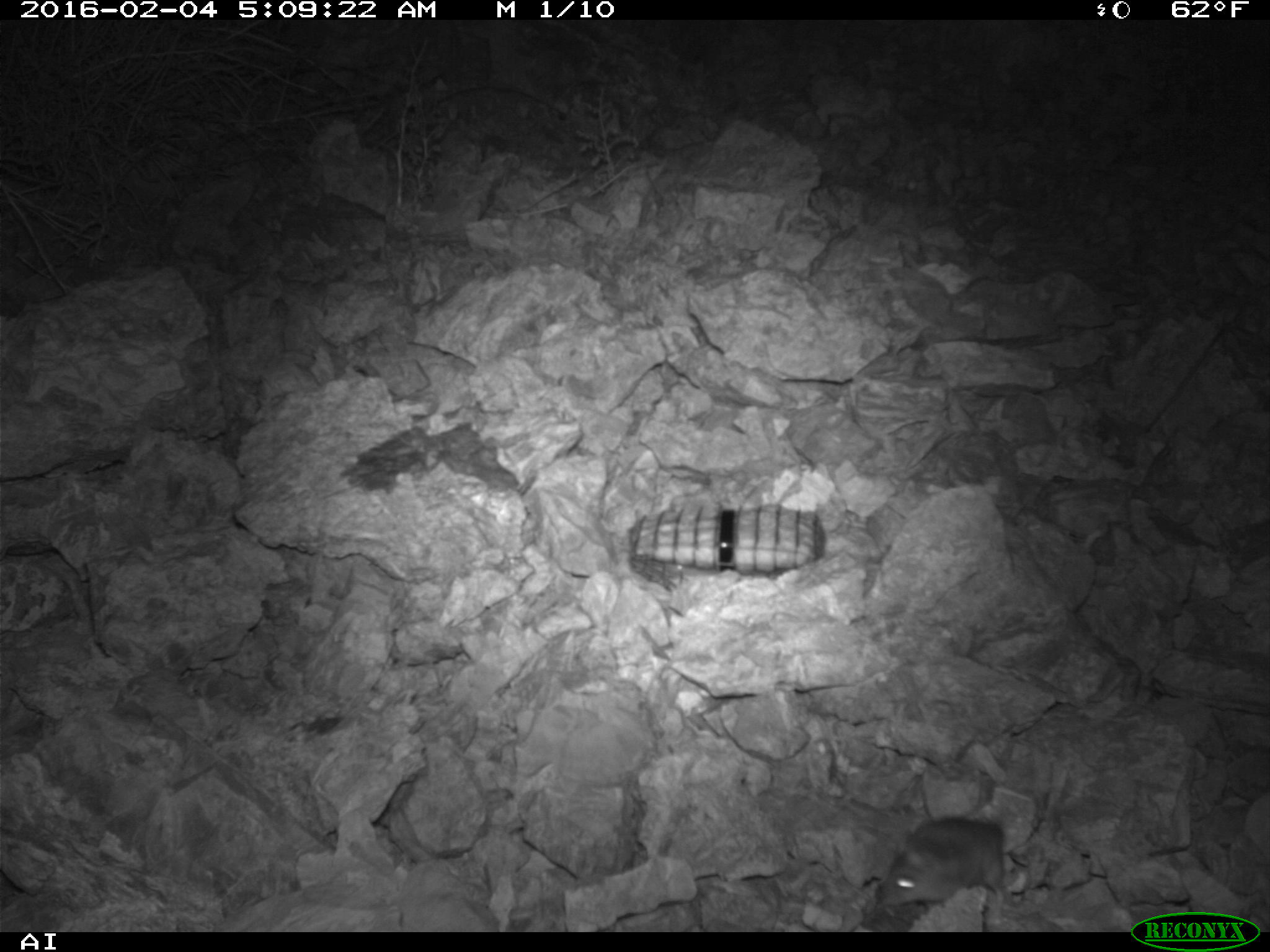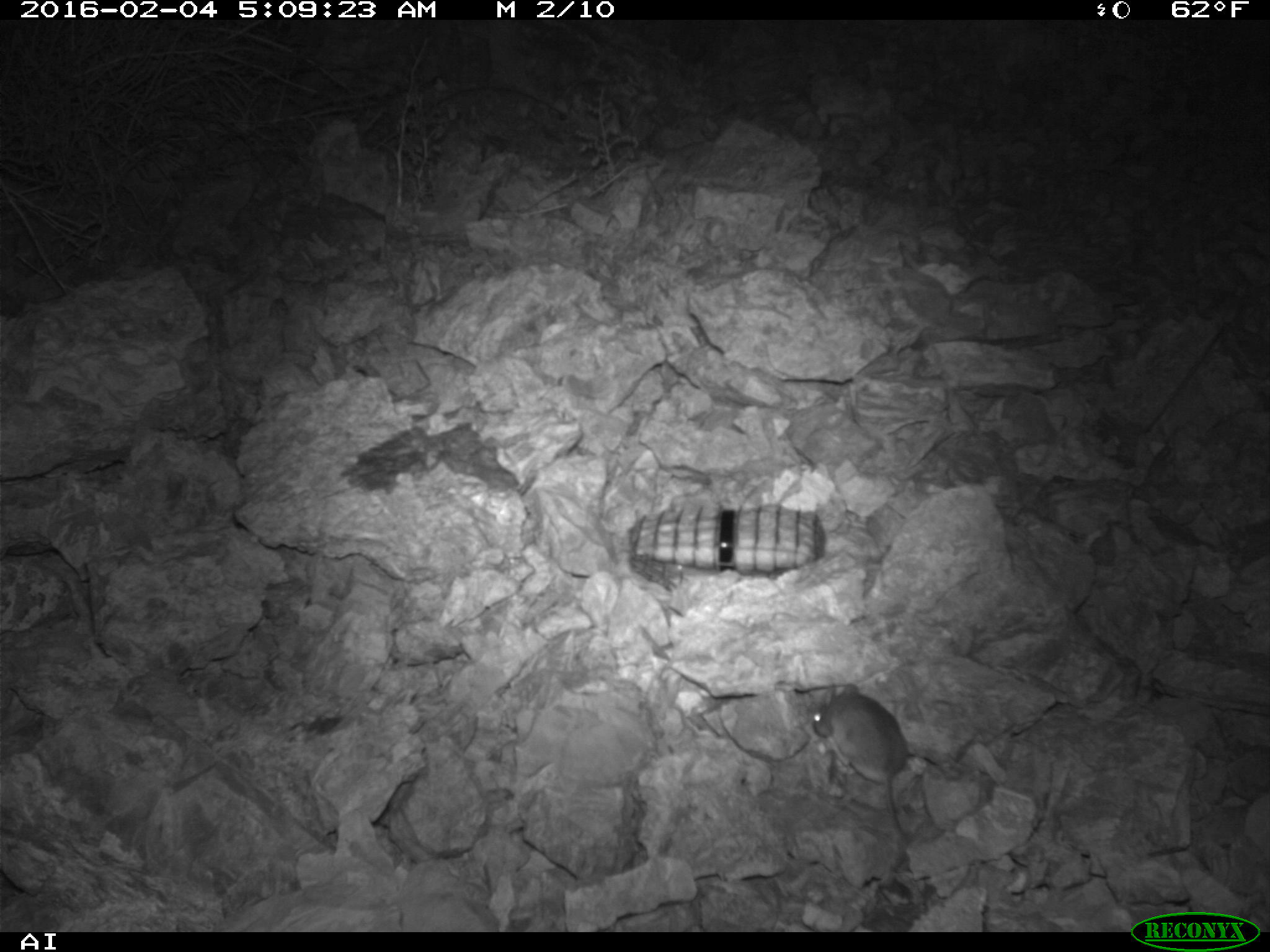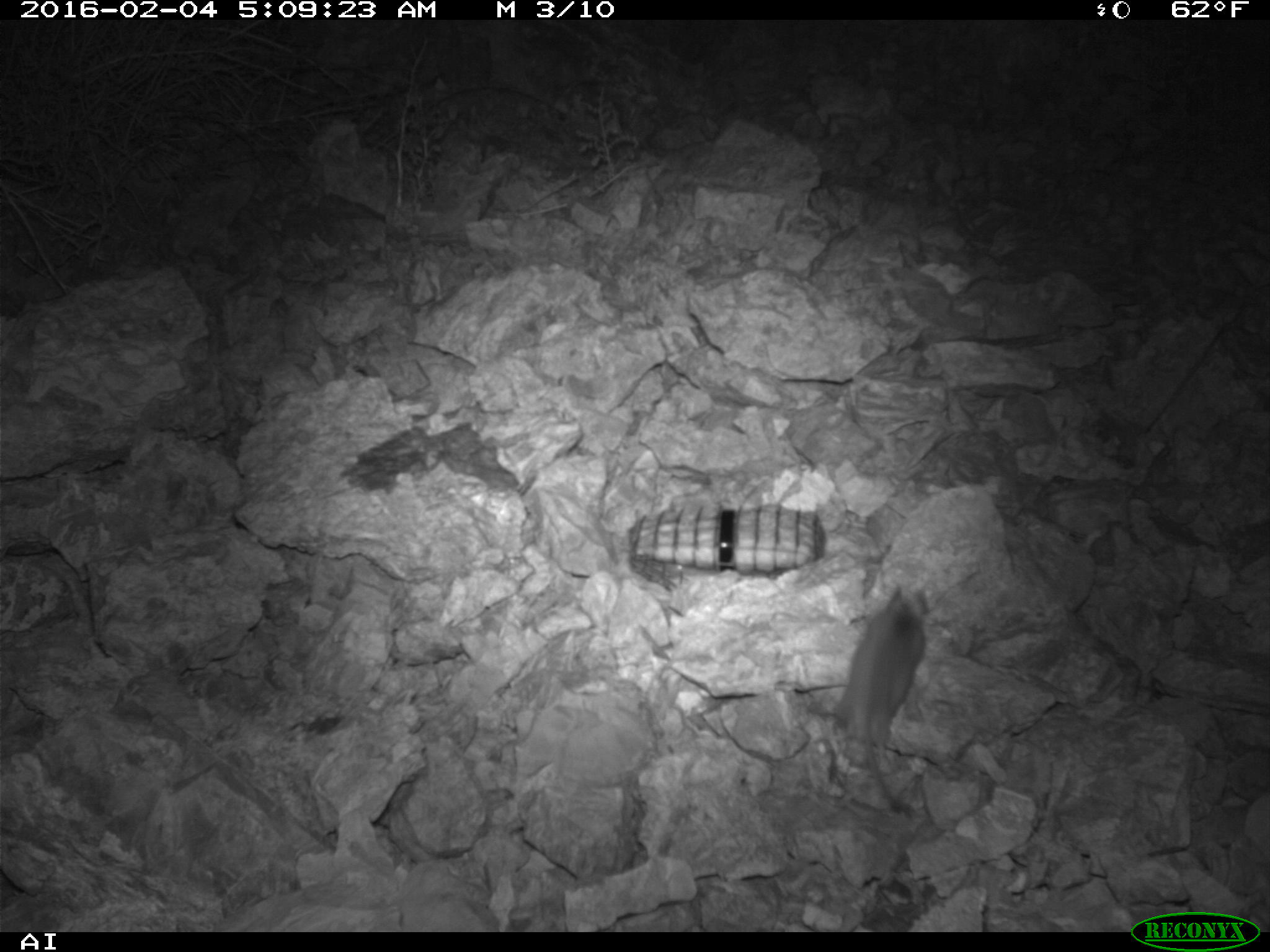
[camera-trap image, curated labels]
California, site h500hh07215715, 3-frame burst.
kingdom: Animalia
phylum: Chordata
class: Mammalia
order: Rodentia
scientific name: Rodentia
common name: rodent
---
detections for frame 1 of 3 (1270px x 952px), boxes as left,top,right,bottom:
rodent: 876,816,1016,915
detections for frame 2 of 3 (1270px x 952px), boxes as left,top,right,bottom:
rodent: 810,681,908,845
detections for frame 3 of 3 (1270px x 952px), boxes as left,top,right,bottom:
rodent: 841,584,930,819